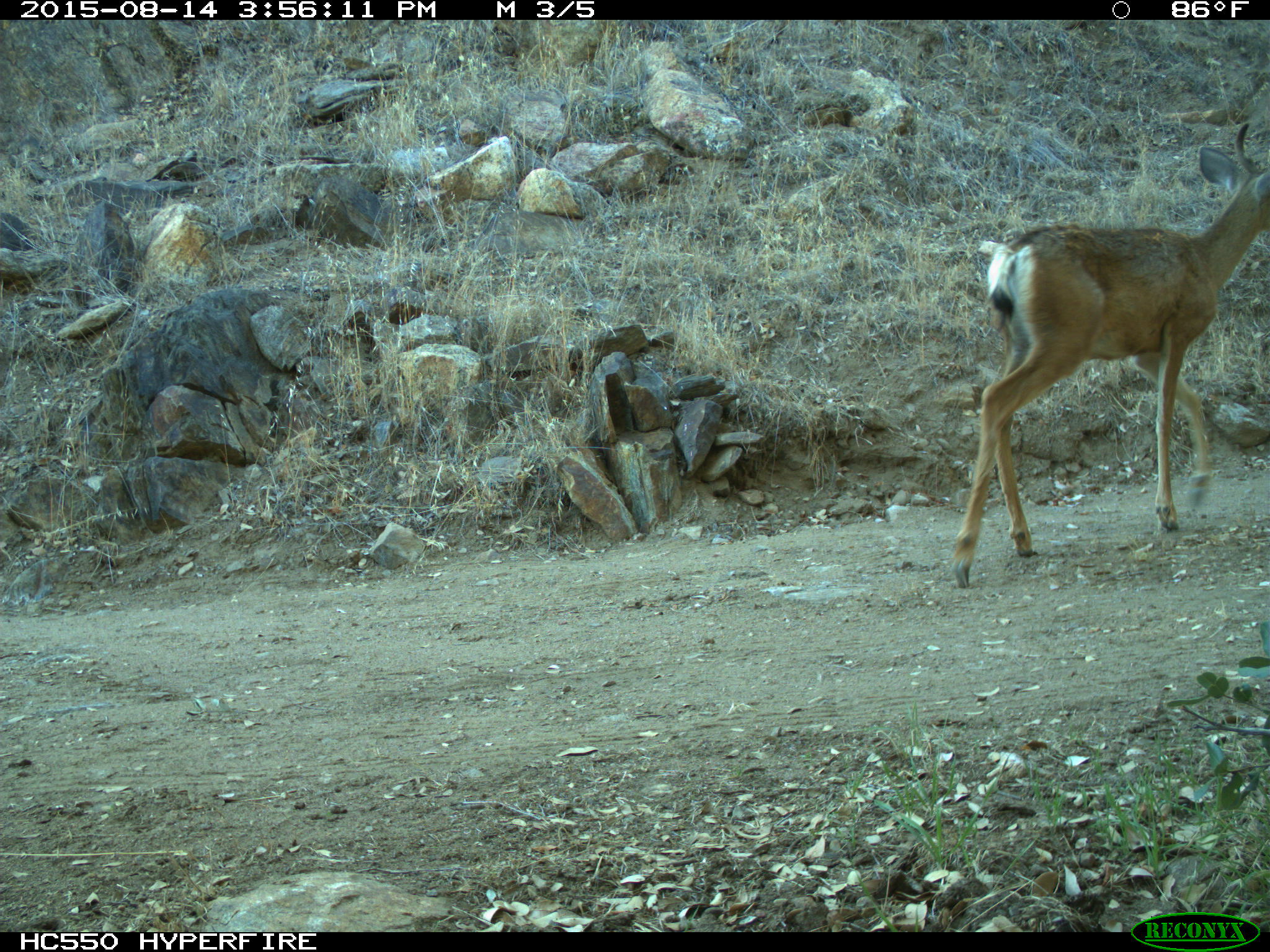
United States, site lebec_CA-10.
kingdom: Animalia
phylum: Chordata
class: Mammalia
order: Artiodactyla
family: Cervidae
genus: Odocoileus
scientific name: Odocoileus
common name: deer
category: unidentified deer